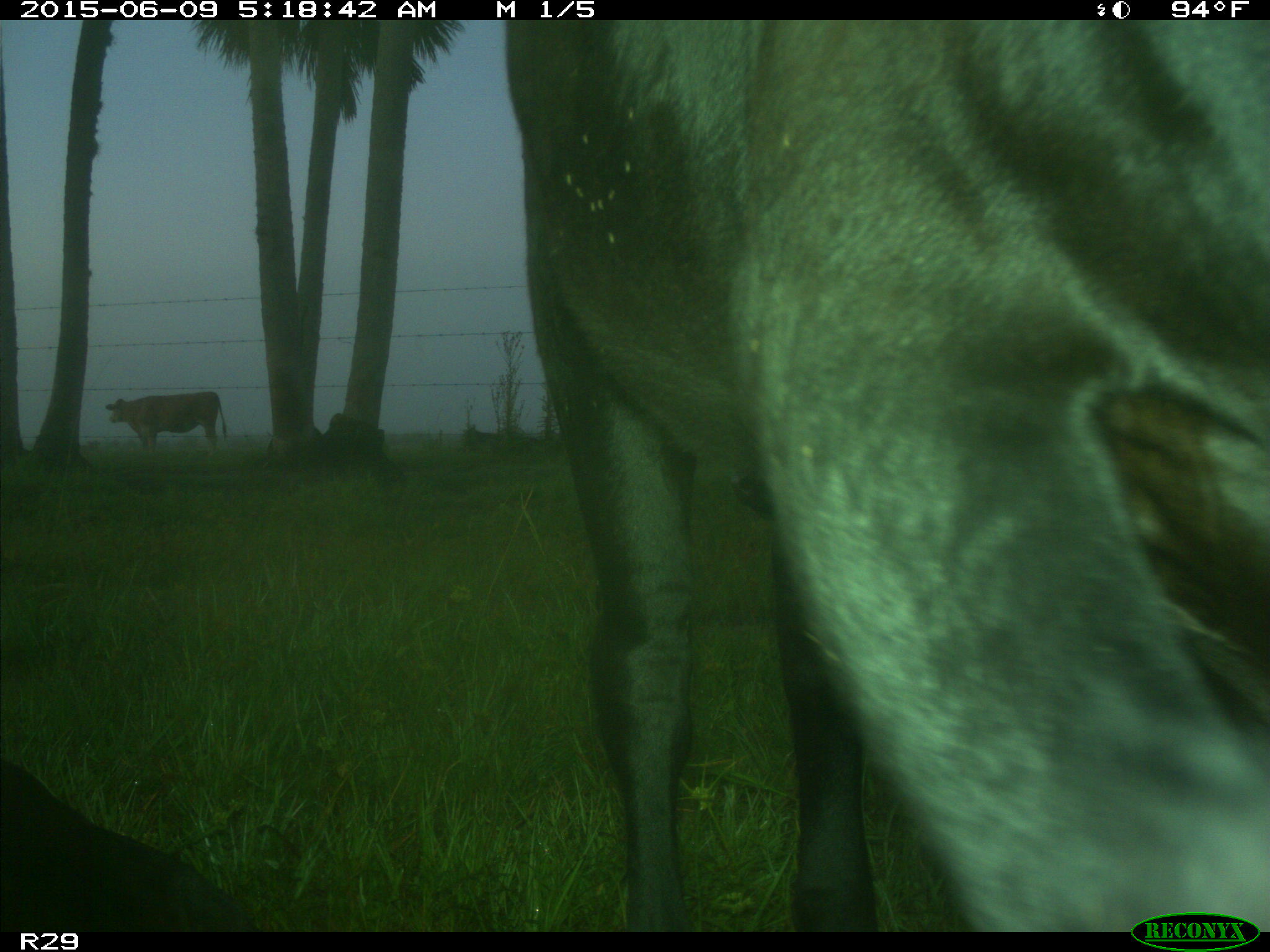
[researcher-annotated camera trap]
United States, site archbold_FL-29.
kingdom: Animalia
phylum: Chordata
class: Mammalia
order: Artiodactyla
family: Bovidae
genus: Bos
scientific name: Bos taurus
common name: domestic cow